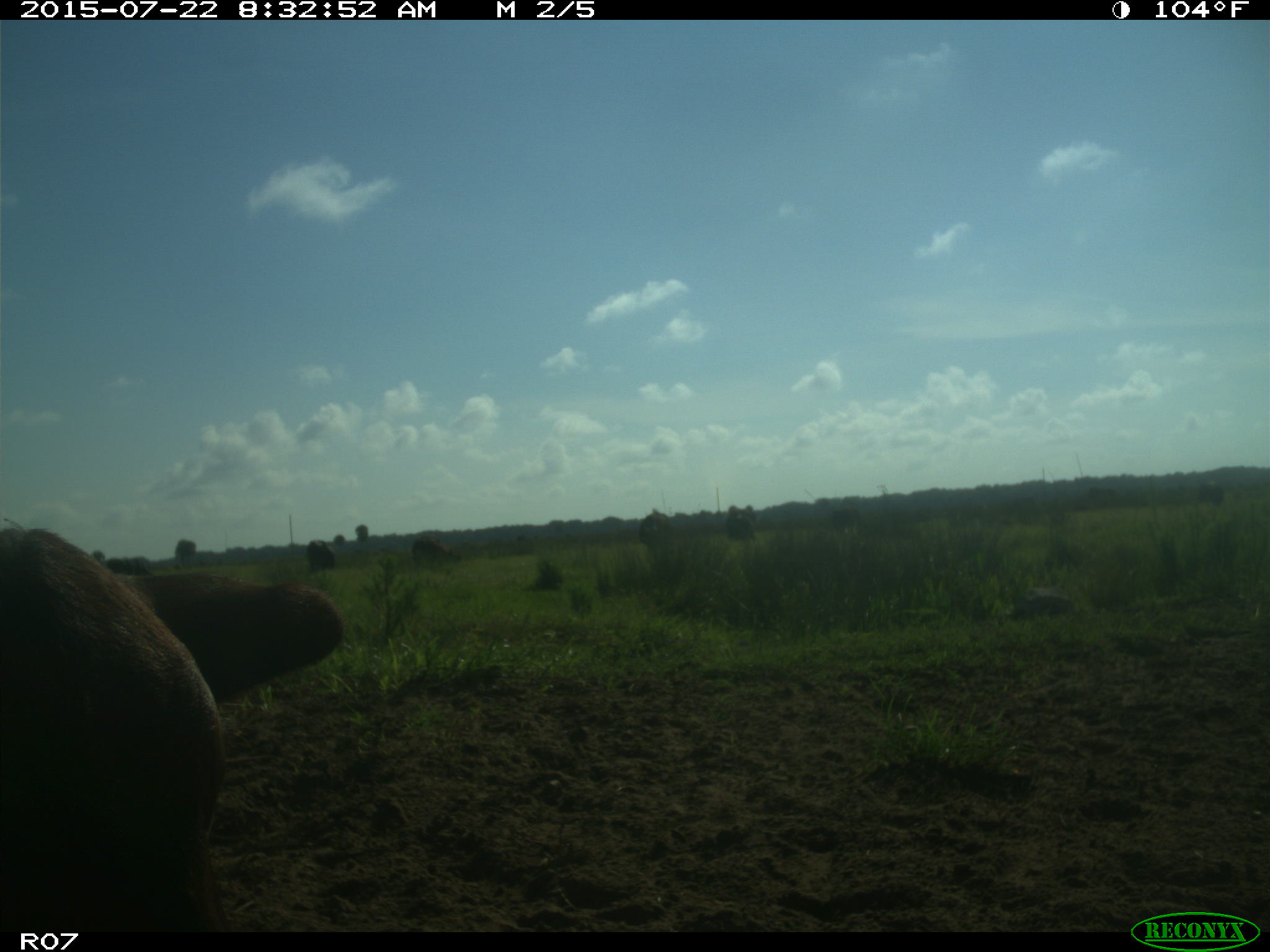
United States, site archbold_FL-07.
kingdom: Animalia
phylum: Chordata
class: Mammalia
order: Artiodactyla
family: Bovidae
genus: Bos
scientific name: Bos taurus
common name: domestic cow